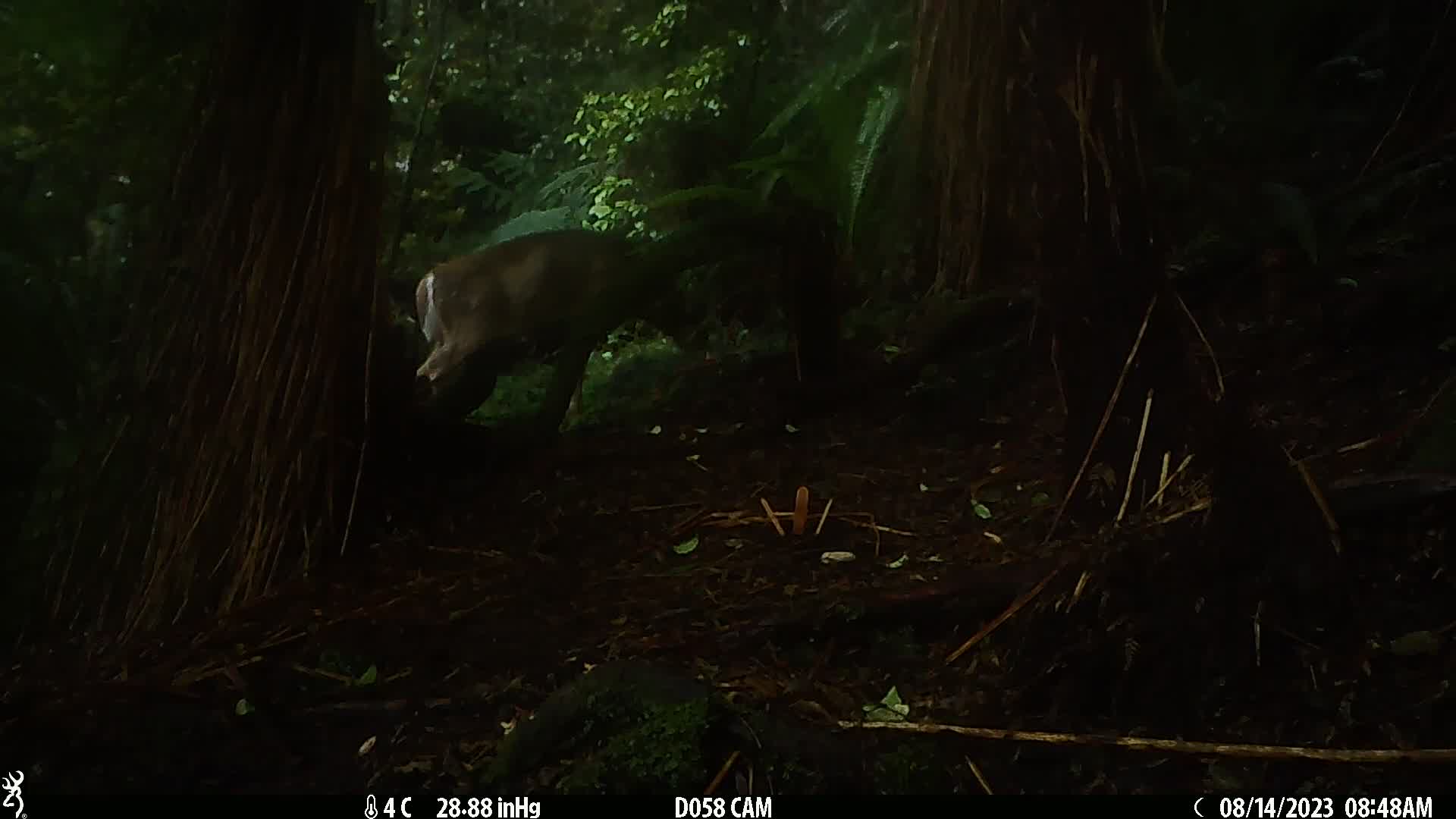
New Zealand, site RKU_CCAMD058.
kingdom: Animalia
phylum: Chordata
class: Mammalia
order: Artiodactyla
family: Cervidae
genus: Odocoileus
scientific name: Odocoileus virginianus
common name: white-tailed deer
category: white tailed deer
White tailed deer (white-tailed deer) (Odocoileus virginianus).